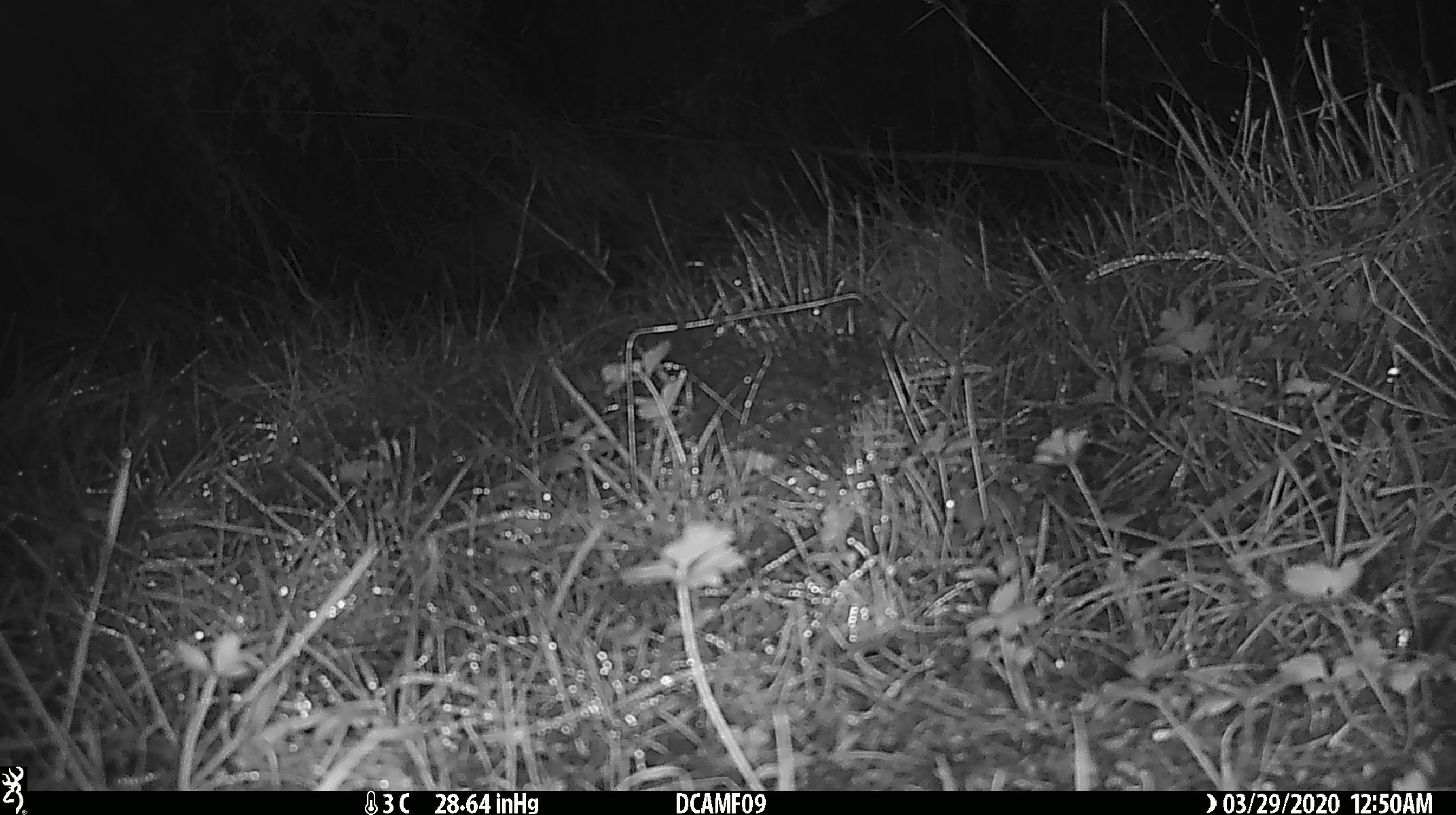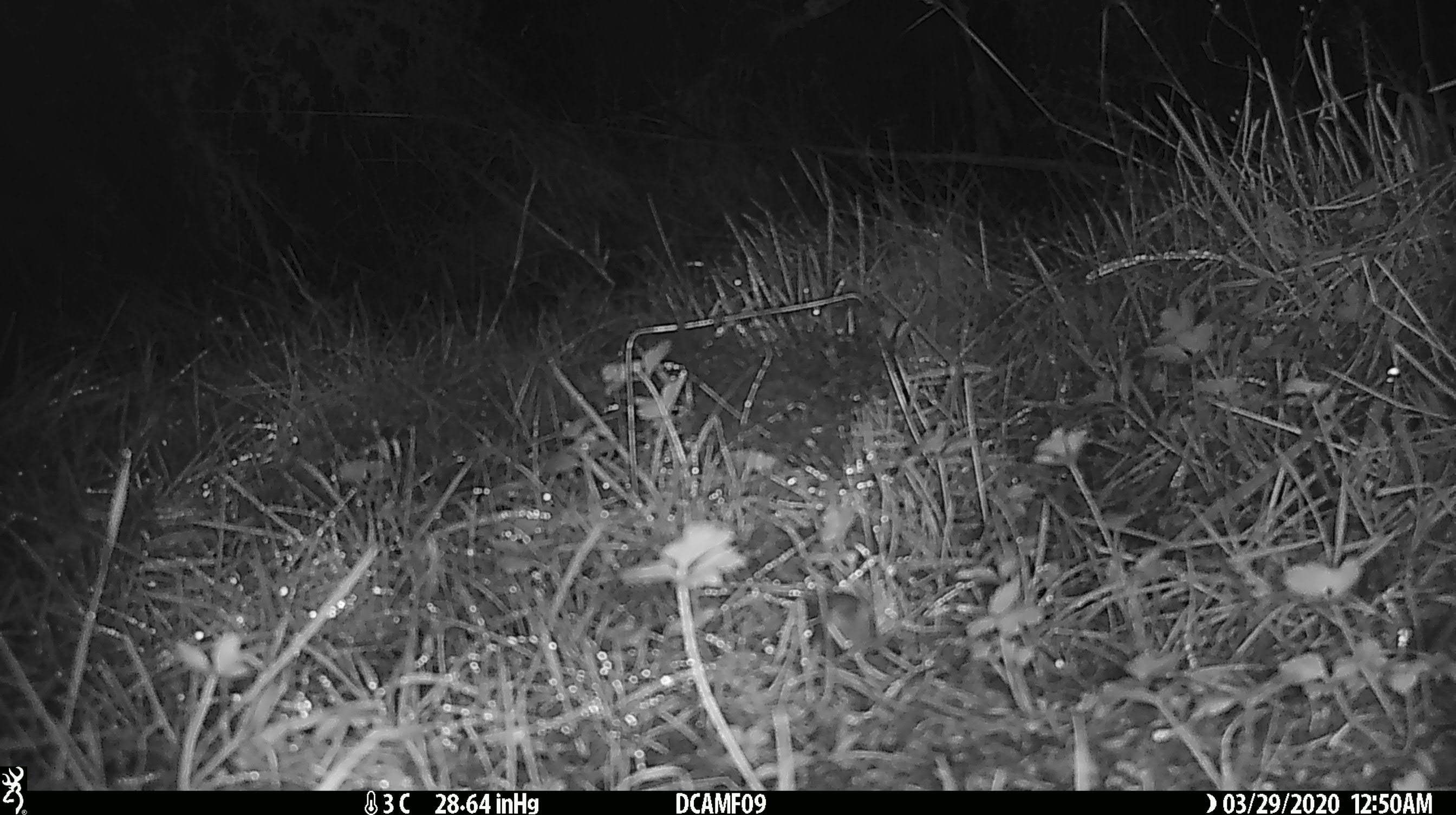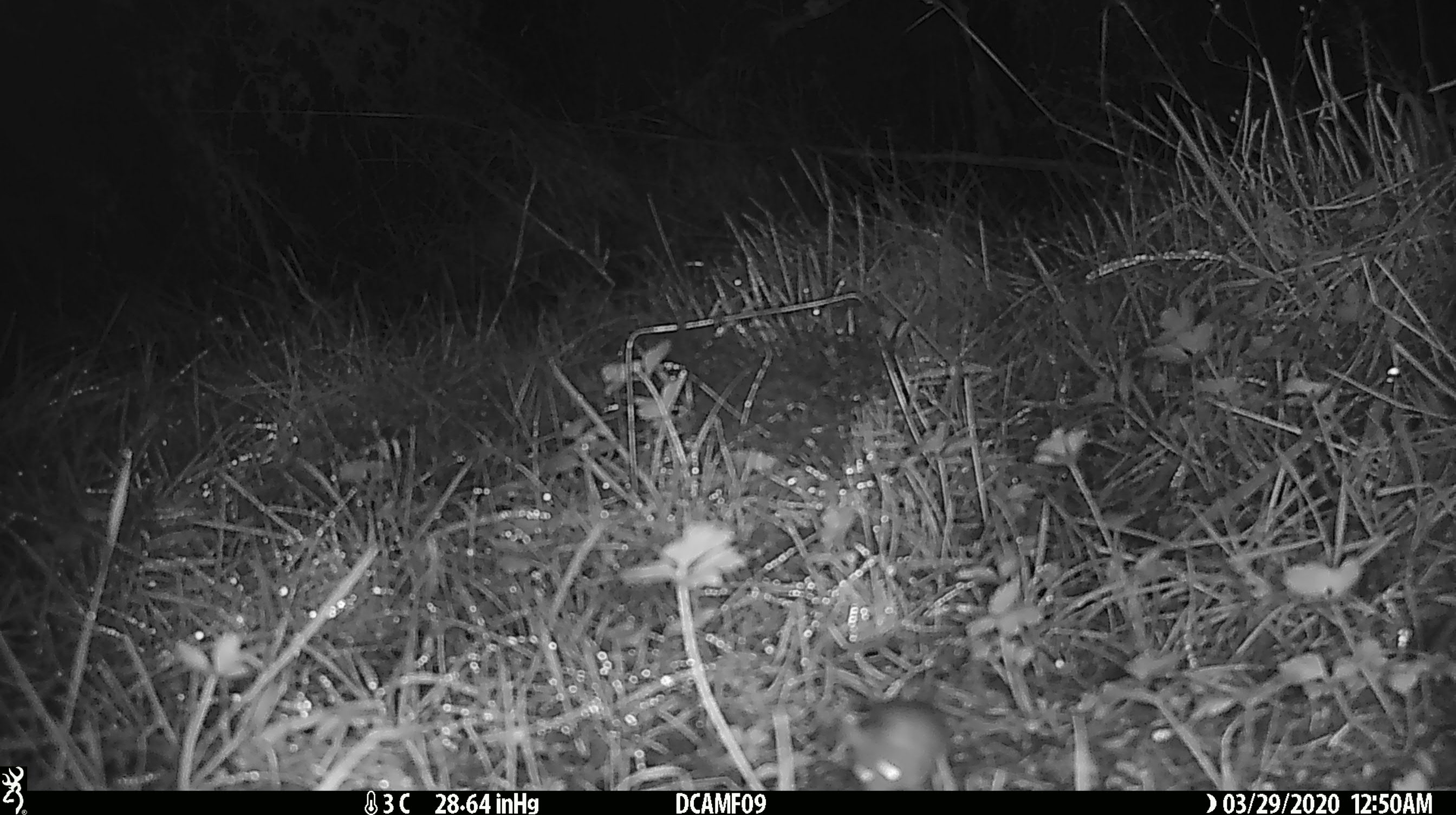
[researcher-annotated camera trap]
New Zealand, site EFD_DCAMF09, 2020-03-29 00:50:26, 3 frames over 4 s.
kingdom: Animalia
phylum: Chordata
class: Mammalia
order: Rodentia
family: Muridae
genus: Mus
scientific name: Mus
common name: mouse